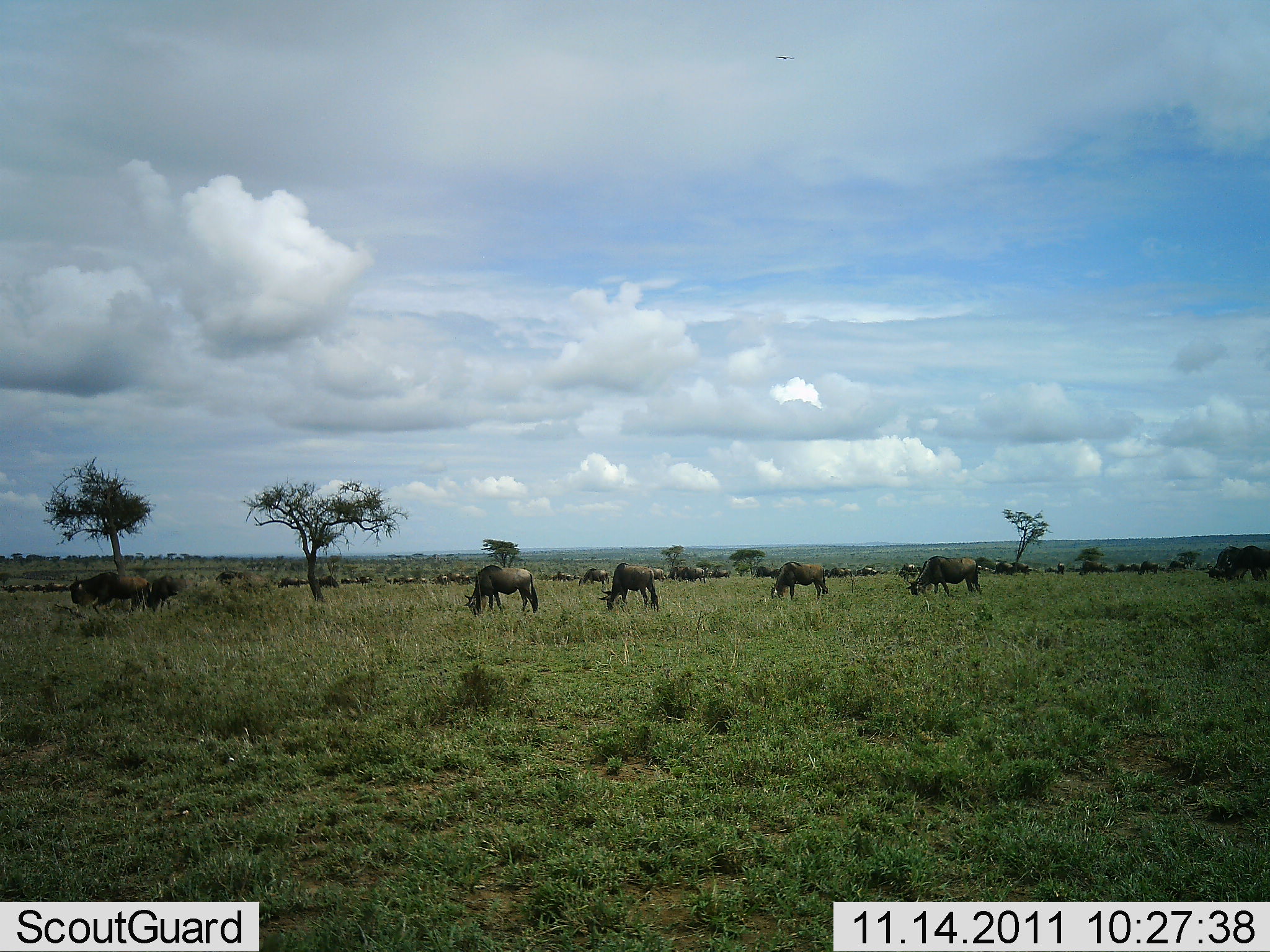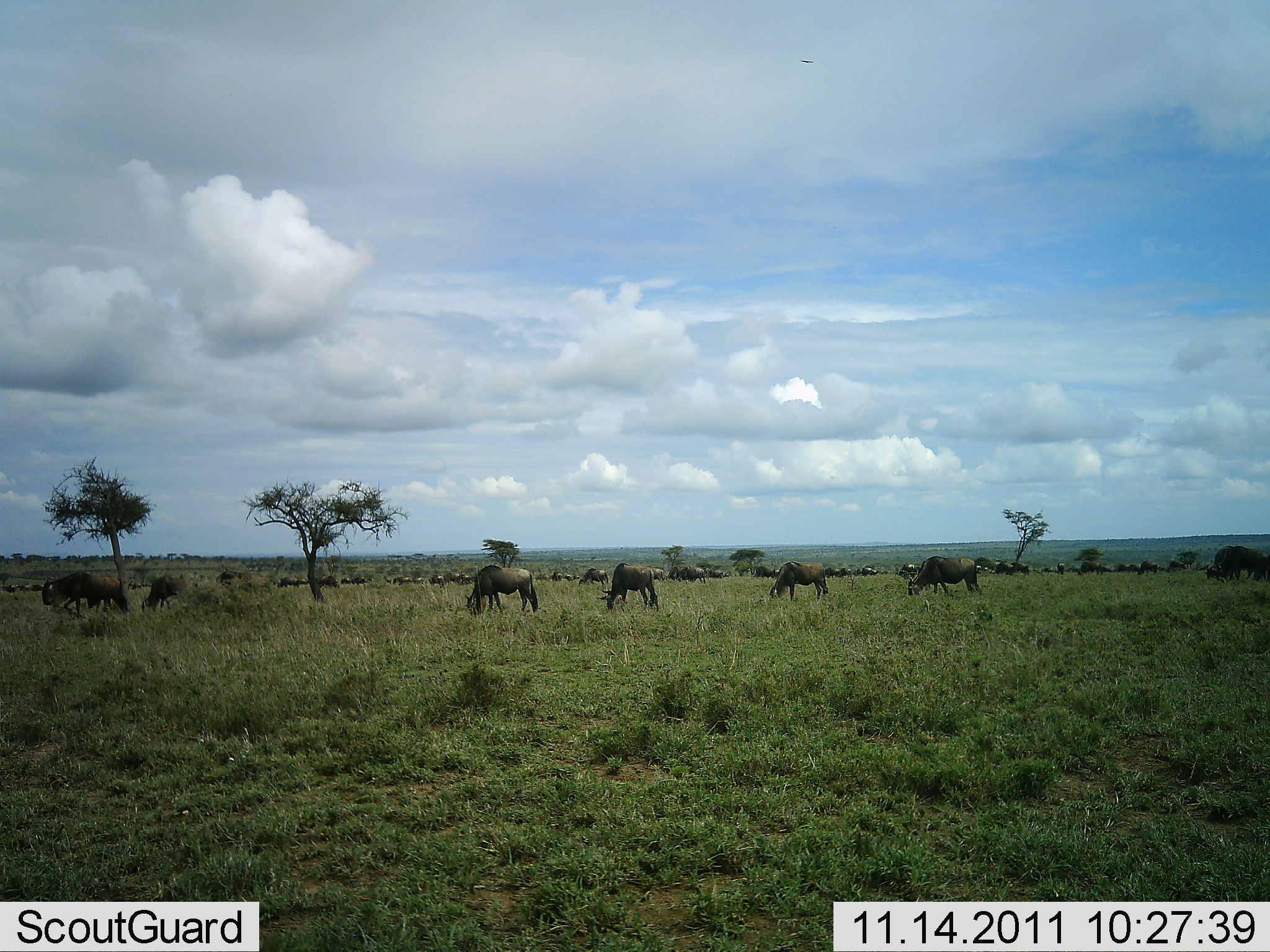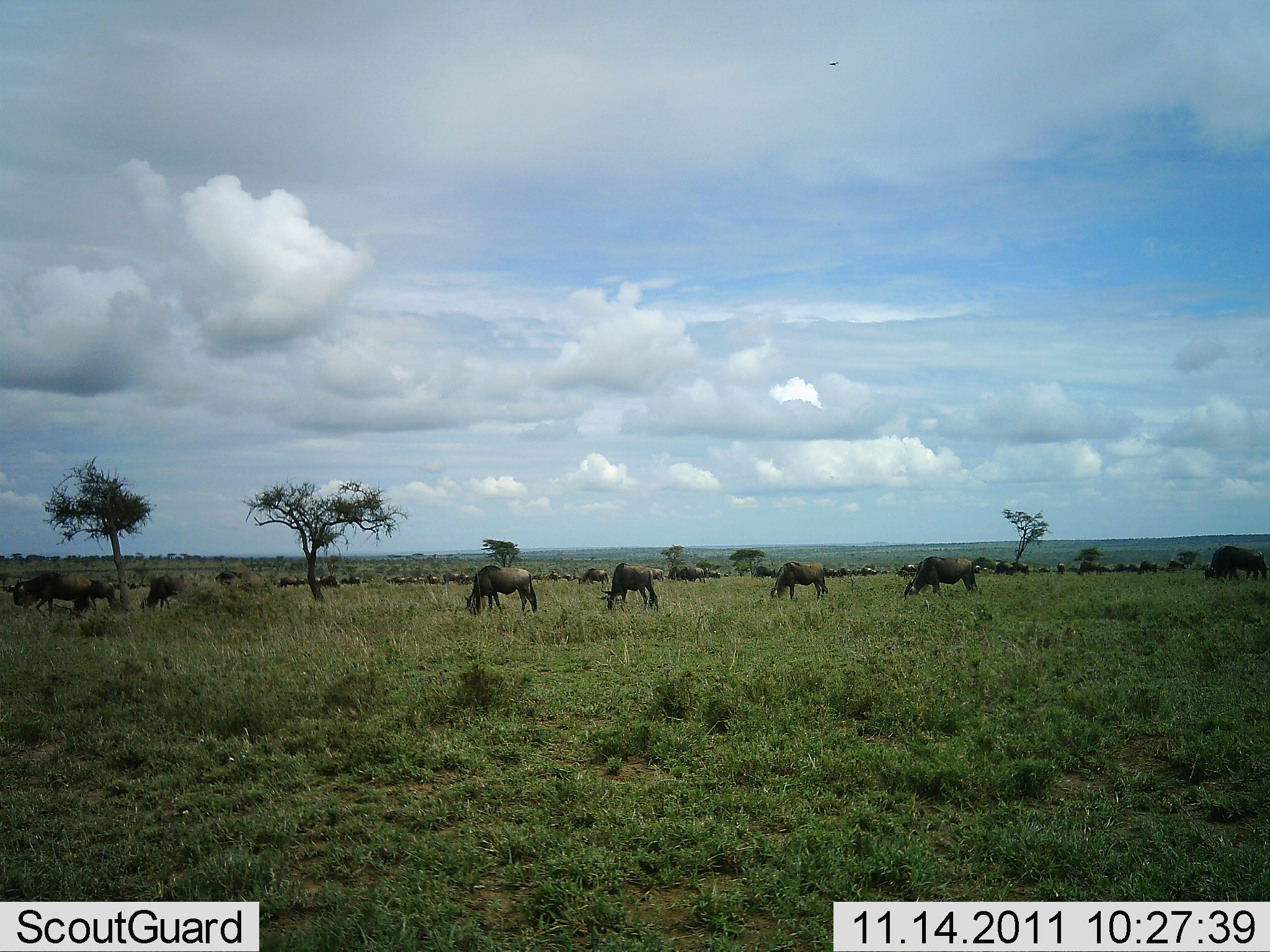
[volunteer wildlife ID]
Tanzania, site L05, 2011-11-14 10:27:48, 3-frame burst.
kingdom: Animalia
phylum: Chordata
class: Mammalia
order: Artiodactyla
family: Bovidae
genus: Connochaetes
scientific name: Connochaetes taurinus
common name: blue wildebeest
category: wildebeest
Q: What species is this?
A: Wildebeest (blue wildebeest) (Connochaetes taurinus).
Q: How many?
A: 11-50.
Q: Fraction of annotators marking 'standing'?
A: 36%.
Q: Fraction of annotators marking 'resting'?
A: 0%.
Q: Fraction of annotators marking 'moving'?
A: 36%.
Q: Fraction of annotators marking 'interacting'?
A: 0%.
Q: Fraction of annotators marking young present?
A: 0%.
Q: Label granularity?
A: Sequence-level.